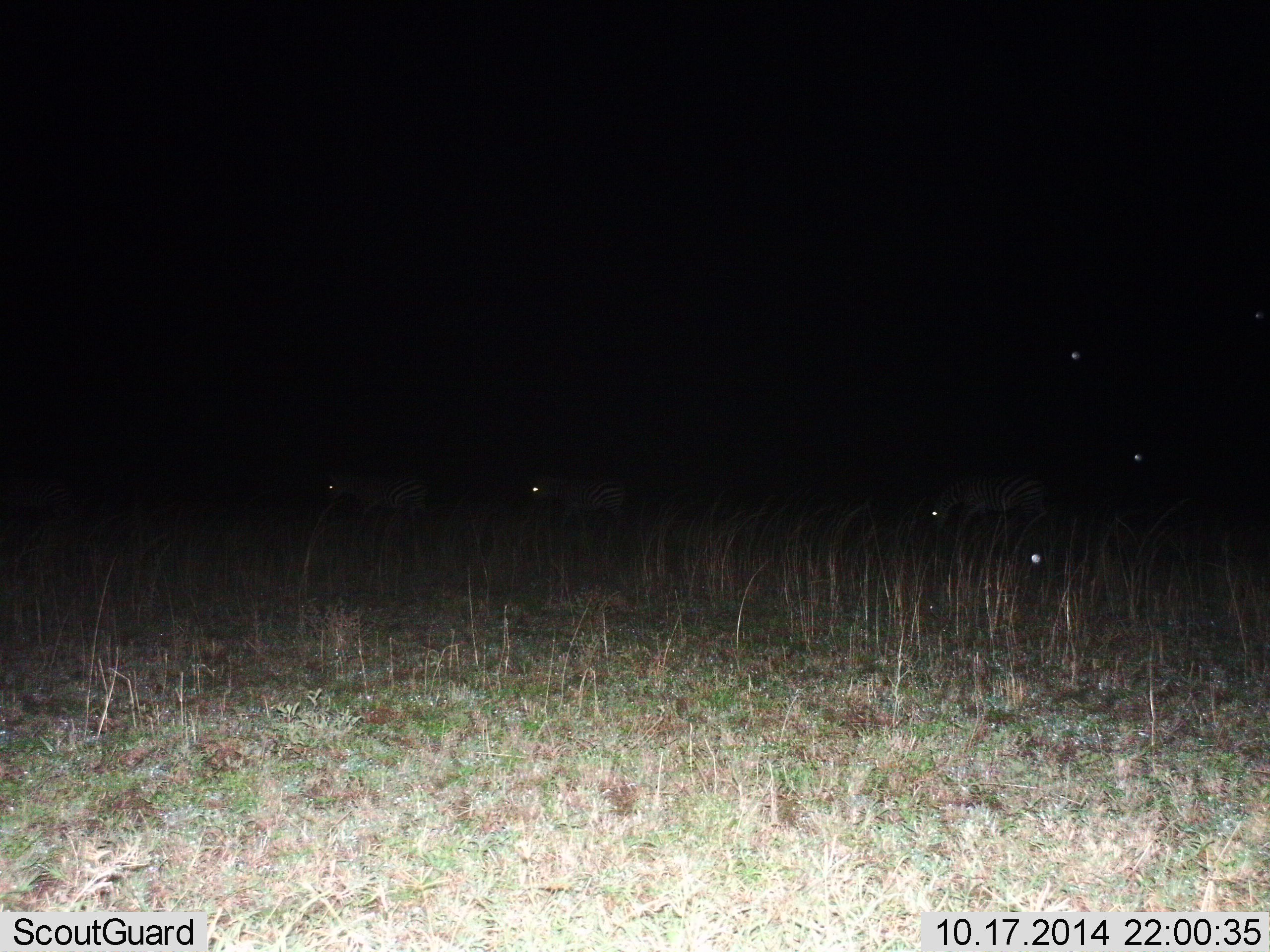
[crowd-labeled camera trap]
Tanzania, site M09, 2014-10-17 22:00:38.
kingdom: Animalia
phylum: Chordata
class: Mammalia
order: Perissodactyla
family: Equidae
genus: Equus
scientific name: Equus quagga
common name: plains zebra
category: zebra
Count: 3.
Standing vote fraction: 18%.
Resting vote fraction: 0%.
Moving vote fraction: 64%.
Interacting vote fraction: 0%.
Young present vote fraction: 0%.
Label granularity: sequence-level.